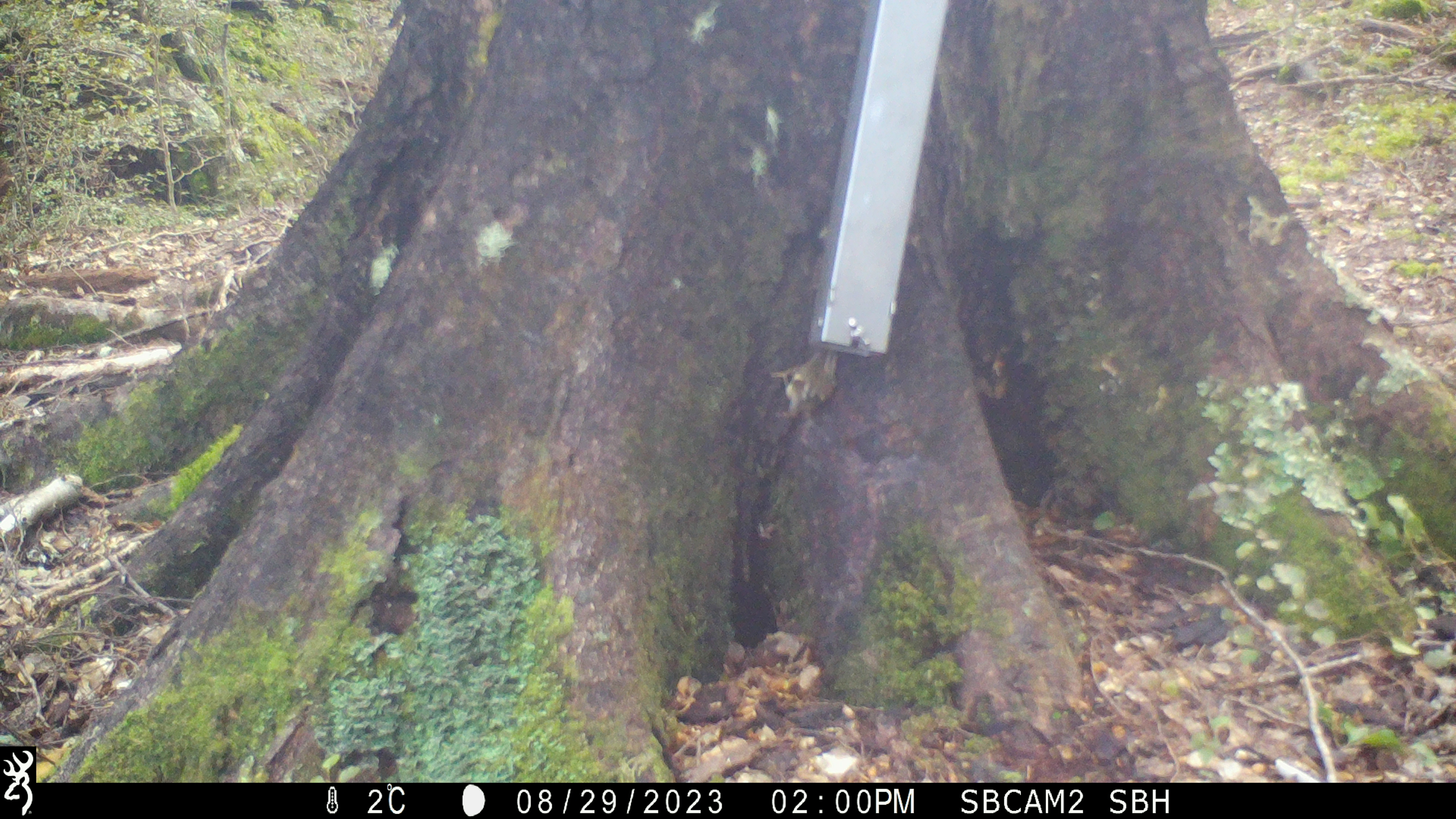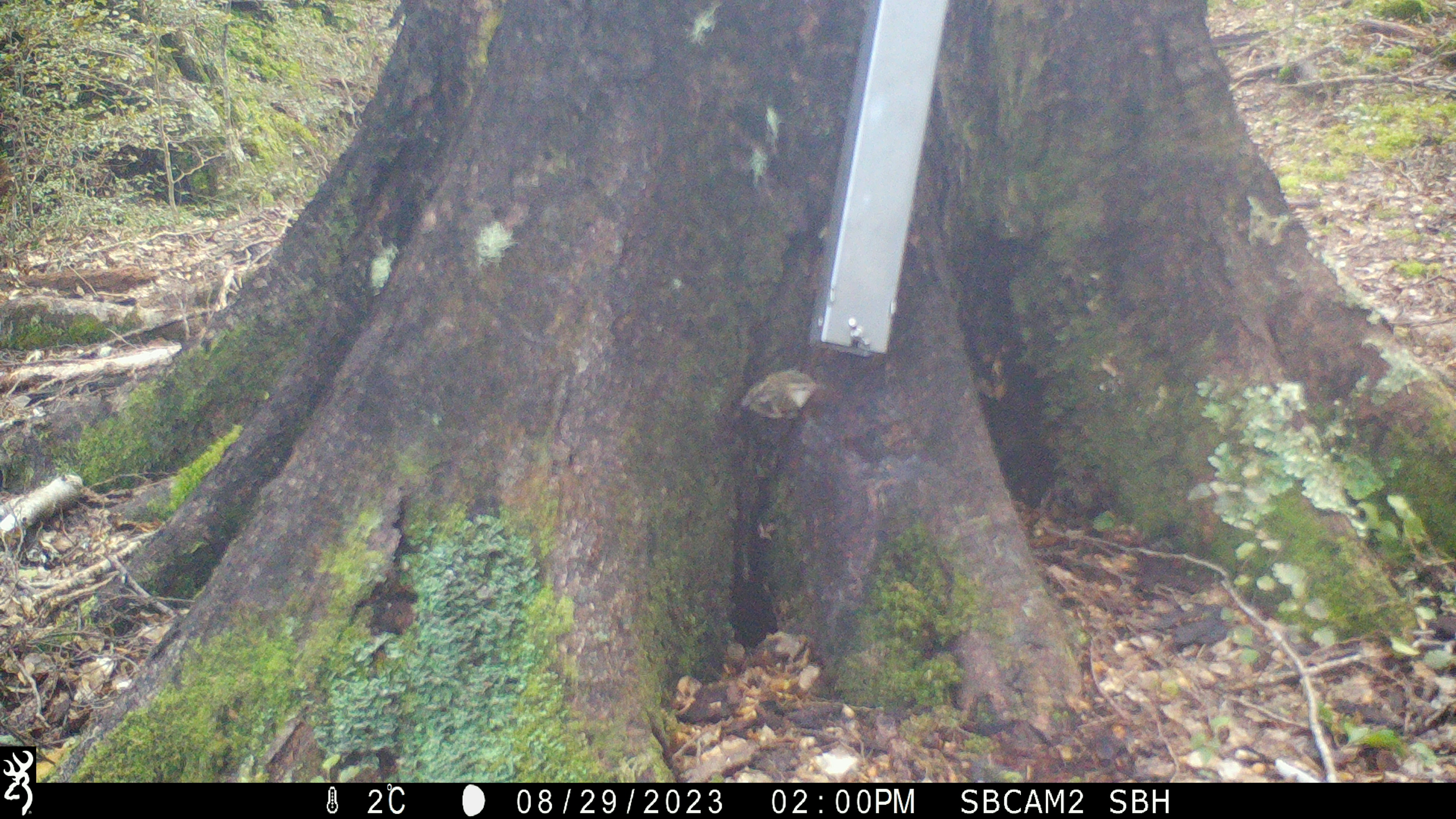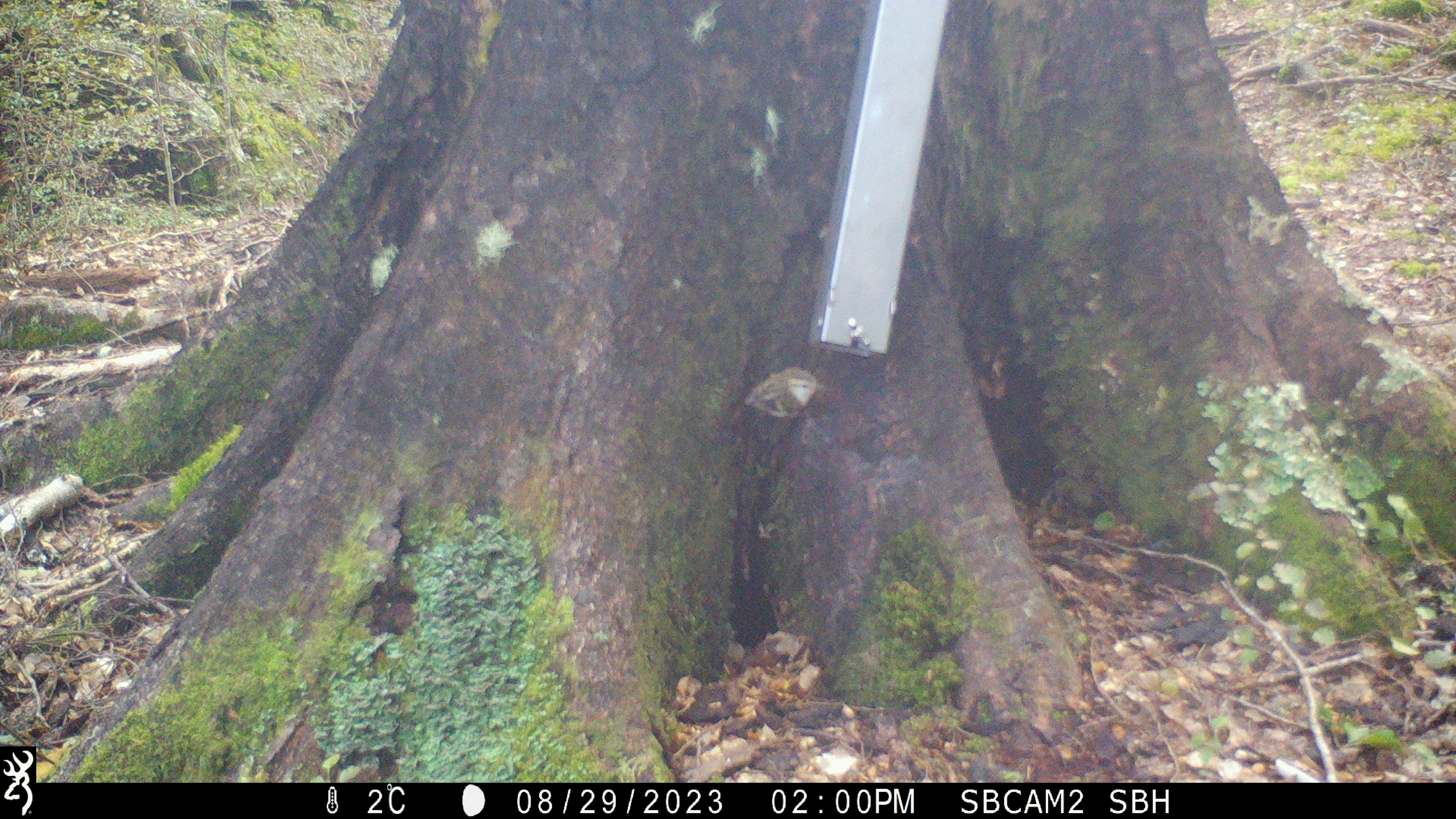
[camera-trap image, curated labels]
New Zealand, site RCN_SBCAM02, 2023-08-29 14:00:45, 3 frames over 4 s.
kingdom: Animalia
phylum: Chordata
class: Aves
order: Passeriformes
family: Acanthisittidae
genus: Acanthisitta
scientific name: Acanthisitta chloris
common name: rifleman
Rifleman (Acanthisitta chloris).